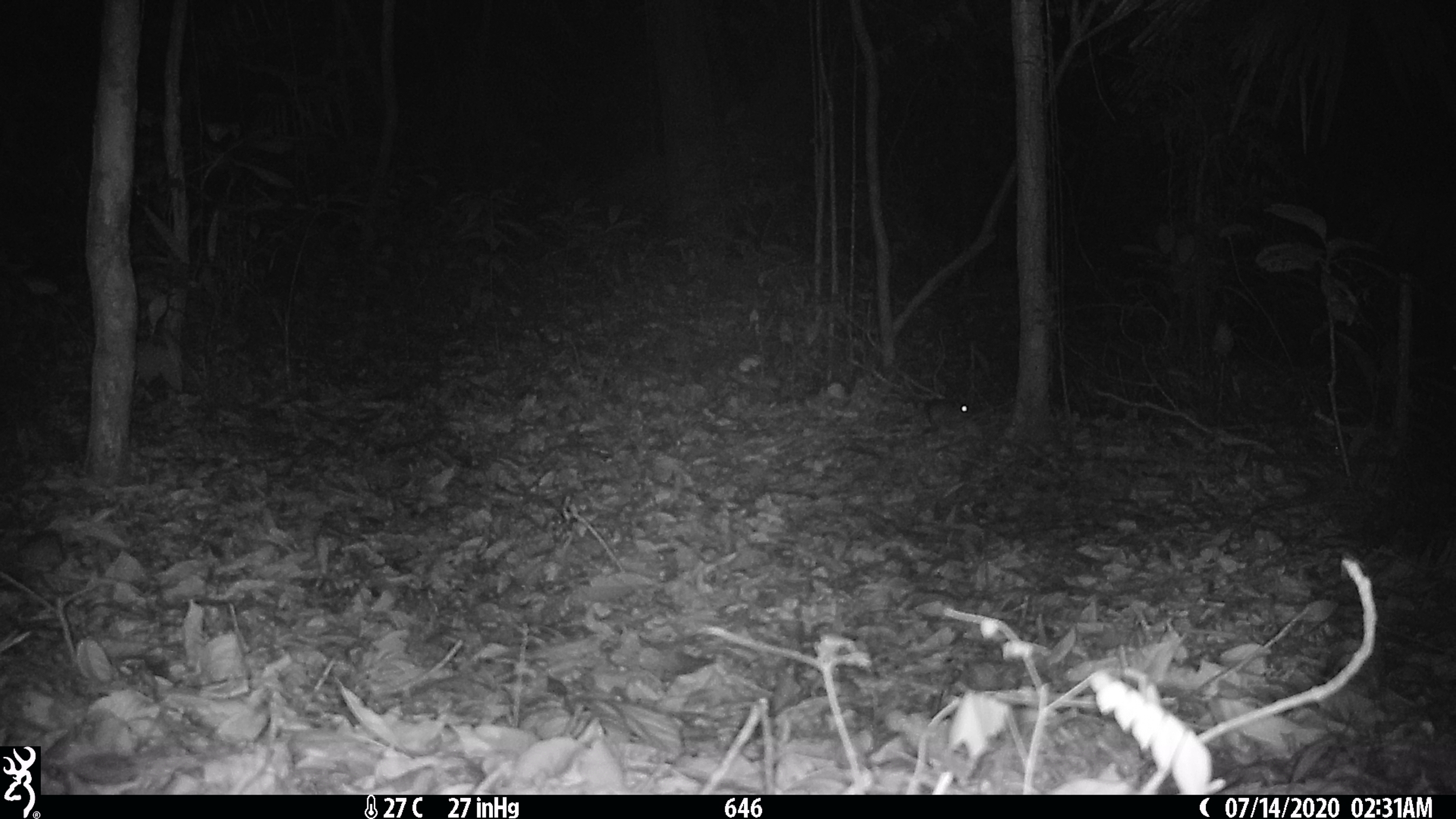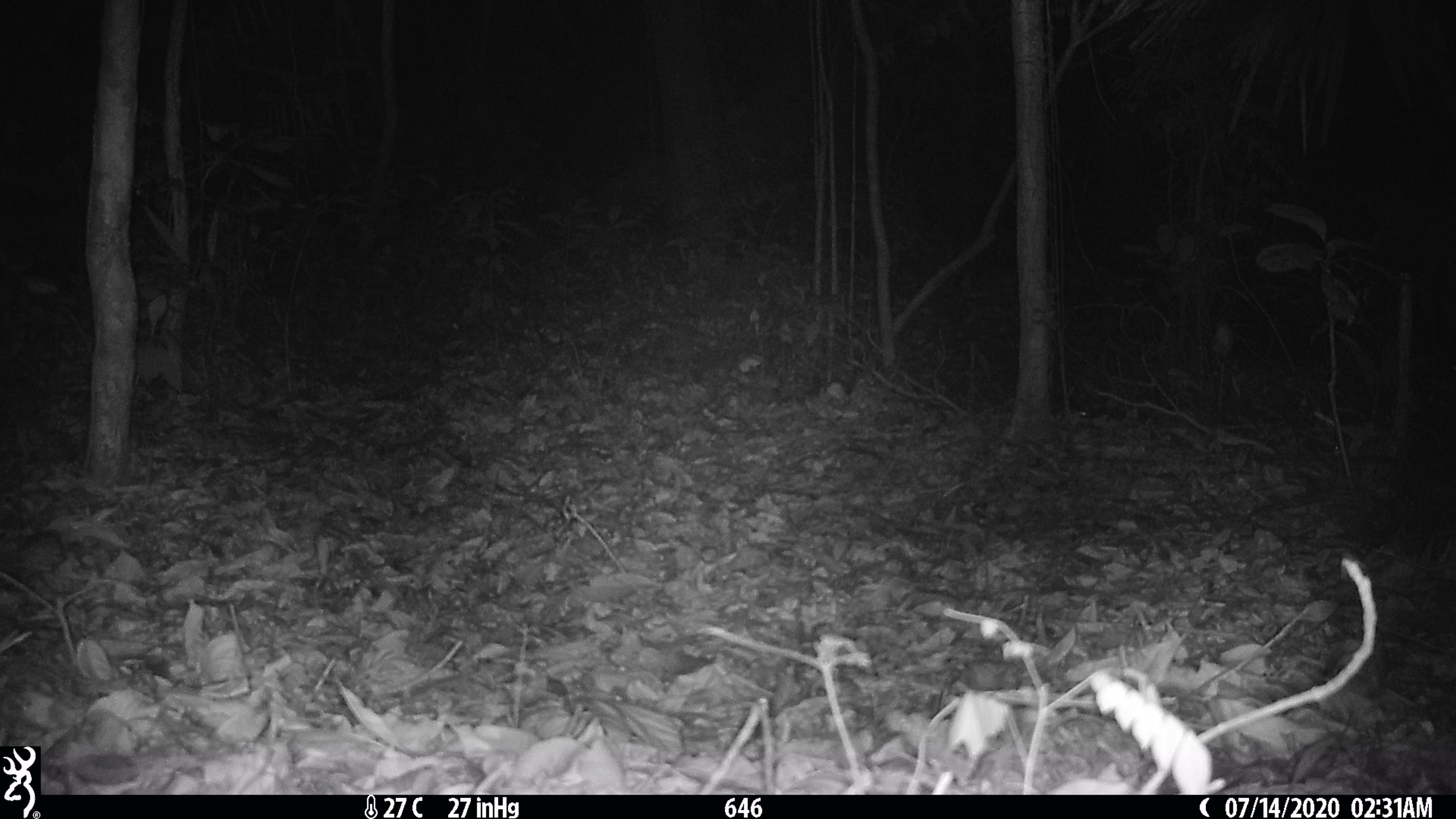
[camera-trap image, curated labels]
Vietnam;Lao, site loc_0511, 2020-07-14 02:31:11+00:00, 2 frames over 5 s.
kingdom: Animalia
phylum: Chordata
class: Mammalia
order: Rodentia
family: Muridae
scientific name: Muridae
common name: old-world mice and rats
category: unidentified murid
Unidentified murid (old-world mice and rats) (Muridae). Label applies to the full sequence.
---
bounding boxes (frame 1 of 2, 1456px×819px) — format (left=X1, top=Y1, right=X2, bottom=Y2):
unidentified murid: (left=927, top=399, right=971, bottom=436)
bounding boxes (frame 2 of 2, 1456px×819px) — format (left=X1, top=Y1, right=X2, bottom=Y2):
unidentified murid: (left=1051, top=394, right=1087, bottom=417)